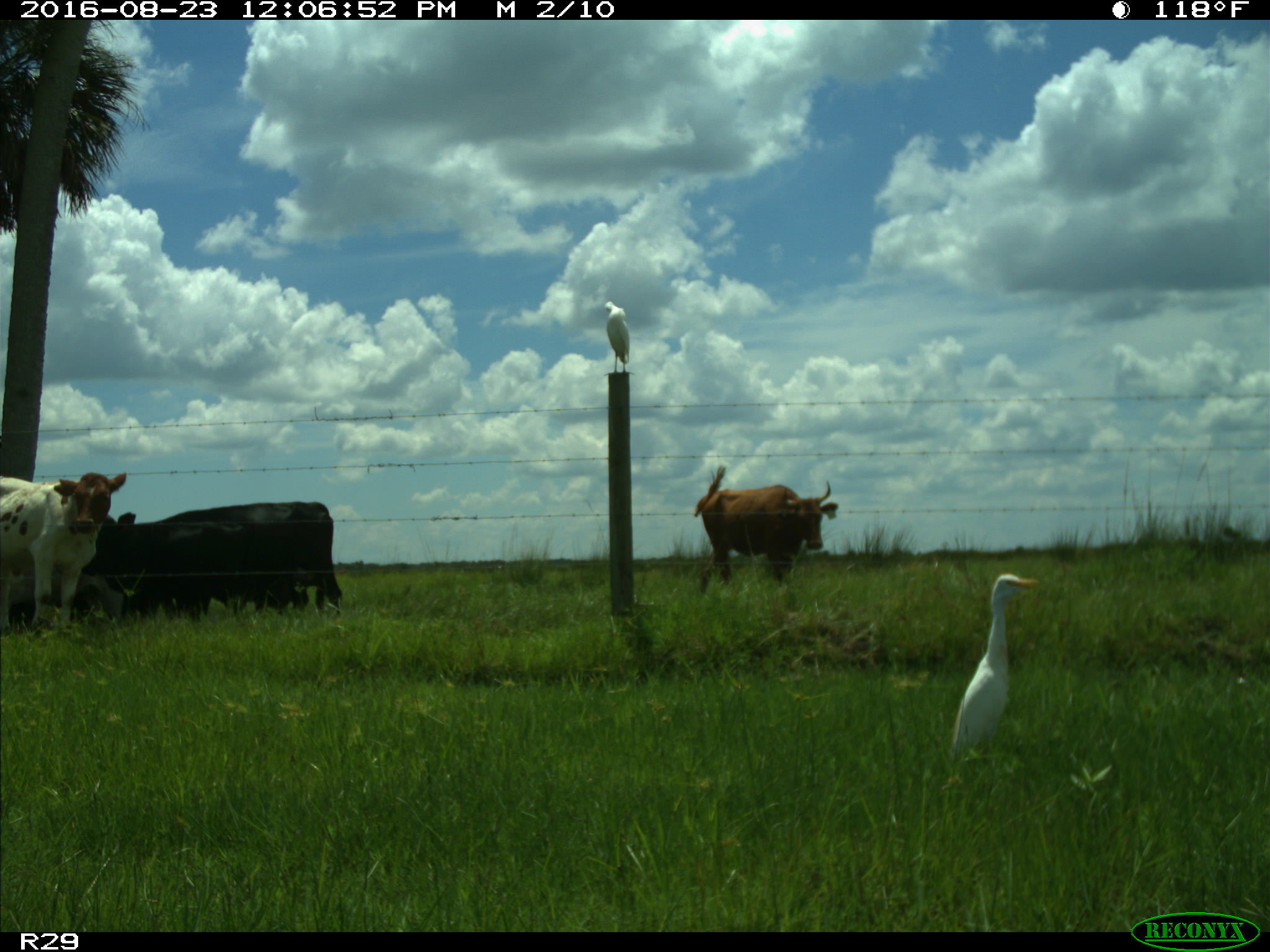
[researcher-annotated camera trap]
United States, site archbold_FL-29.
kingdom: Animalia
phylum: Chordata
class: Mammalia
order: Artiodactyla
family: Bovidae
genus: Bos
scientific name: Bos taurus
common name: domestic cow